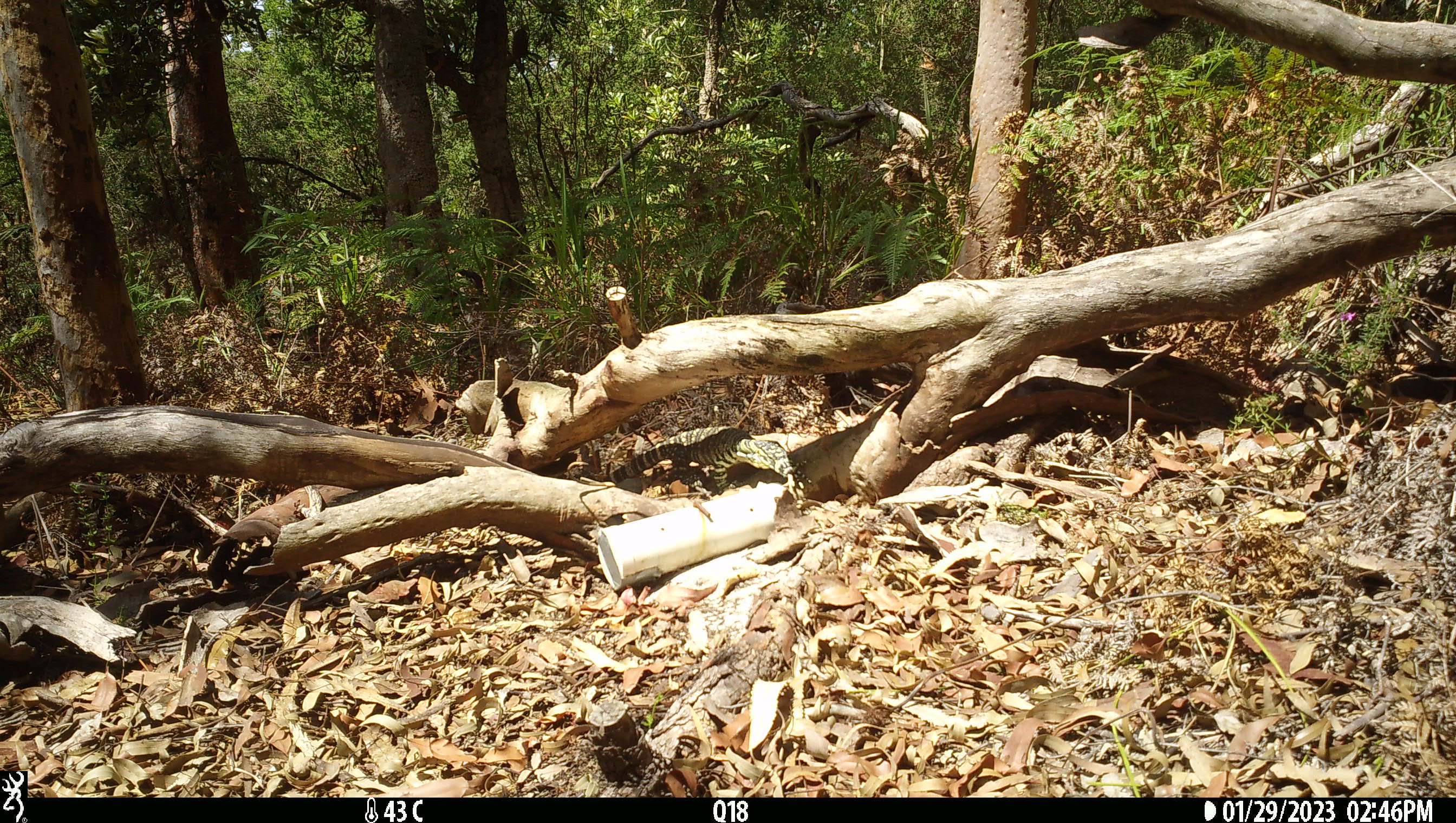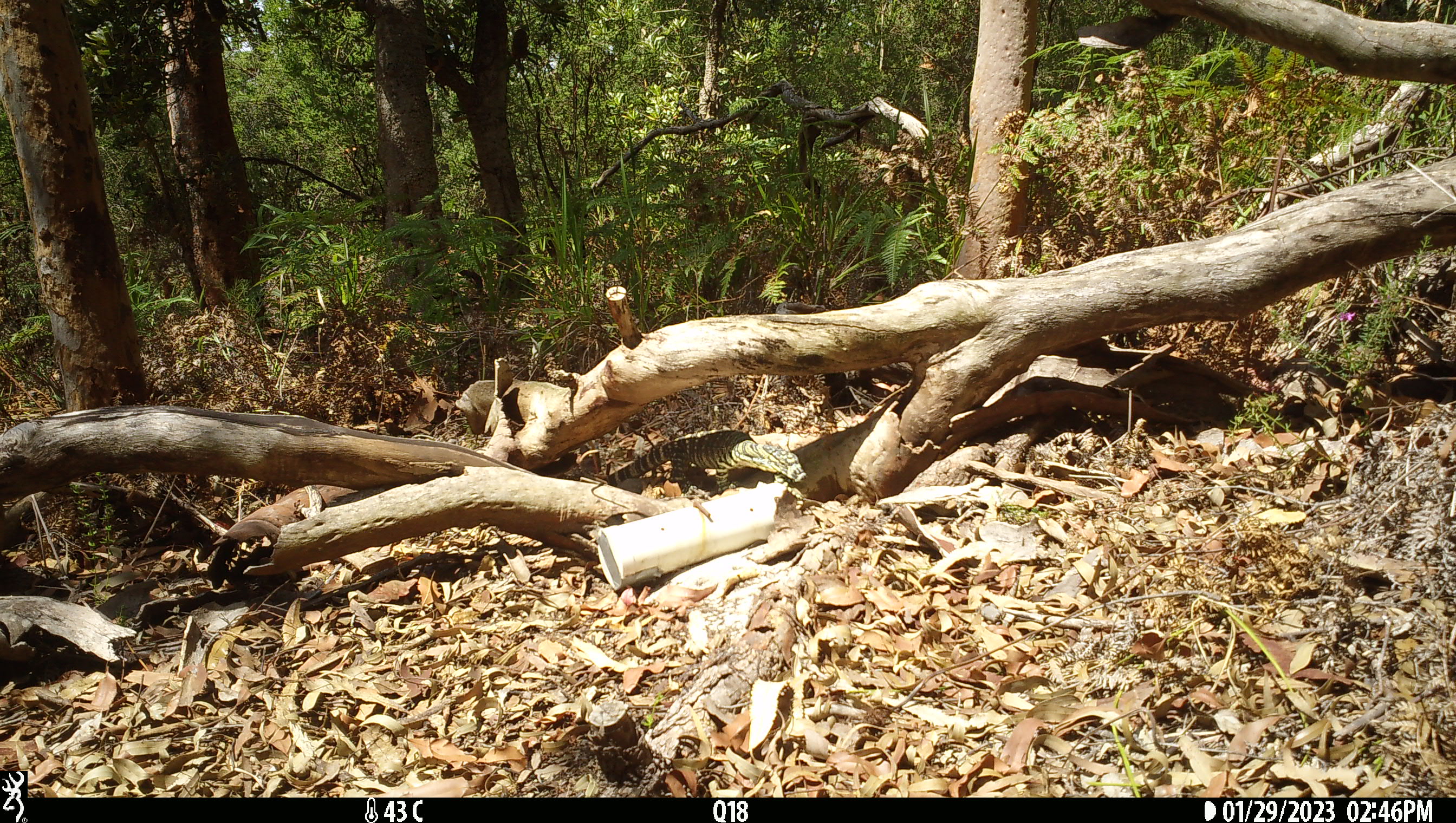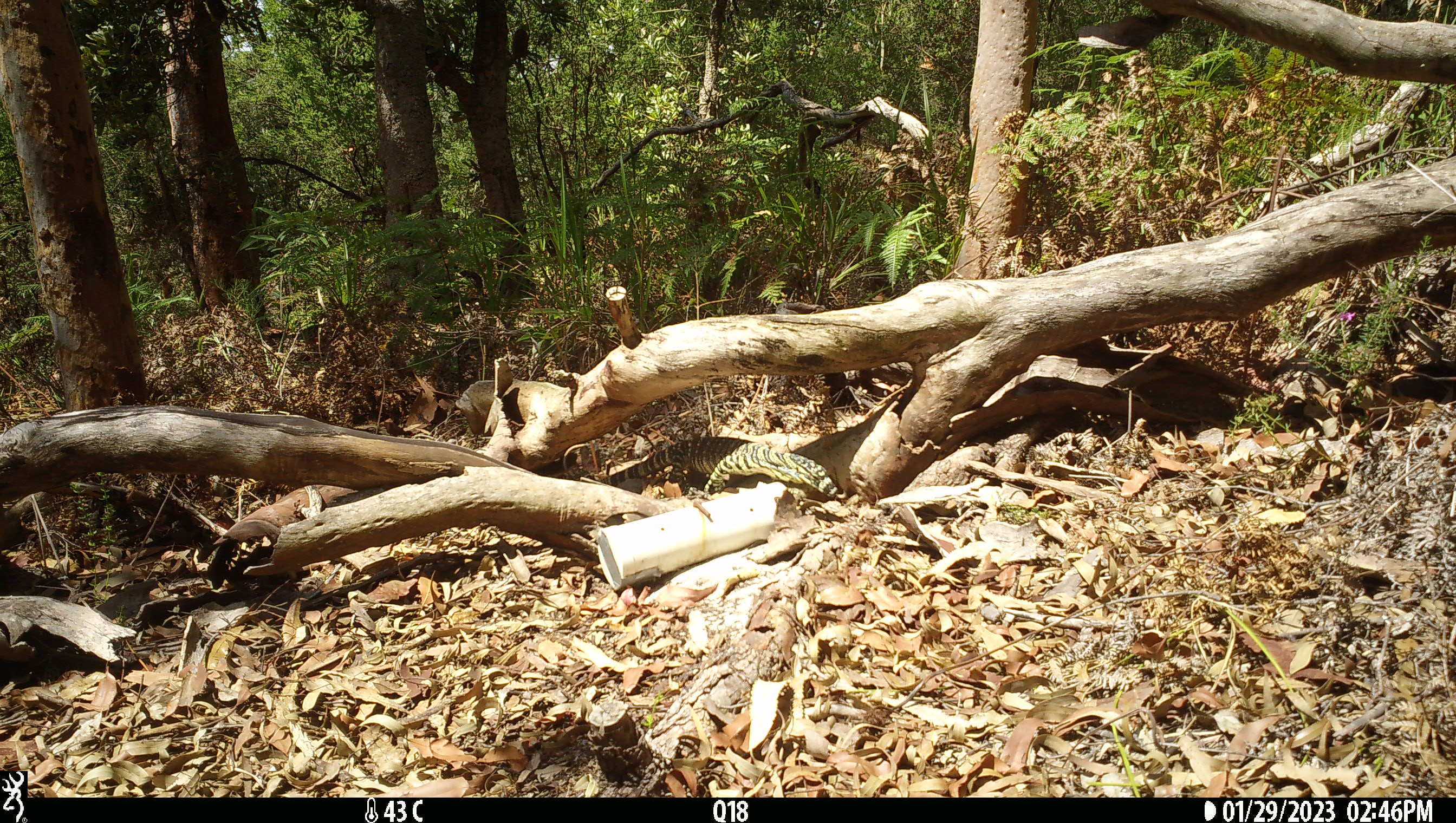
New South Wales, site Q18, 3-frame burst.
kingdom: Animalia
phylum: Chordata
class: Reptilia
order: Squamata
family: Varanidae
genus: Varanus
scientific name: Varanus varius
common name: lace monitor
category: goanna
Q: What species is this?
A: Goanna (lace monitor) (Varanus varius).